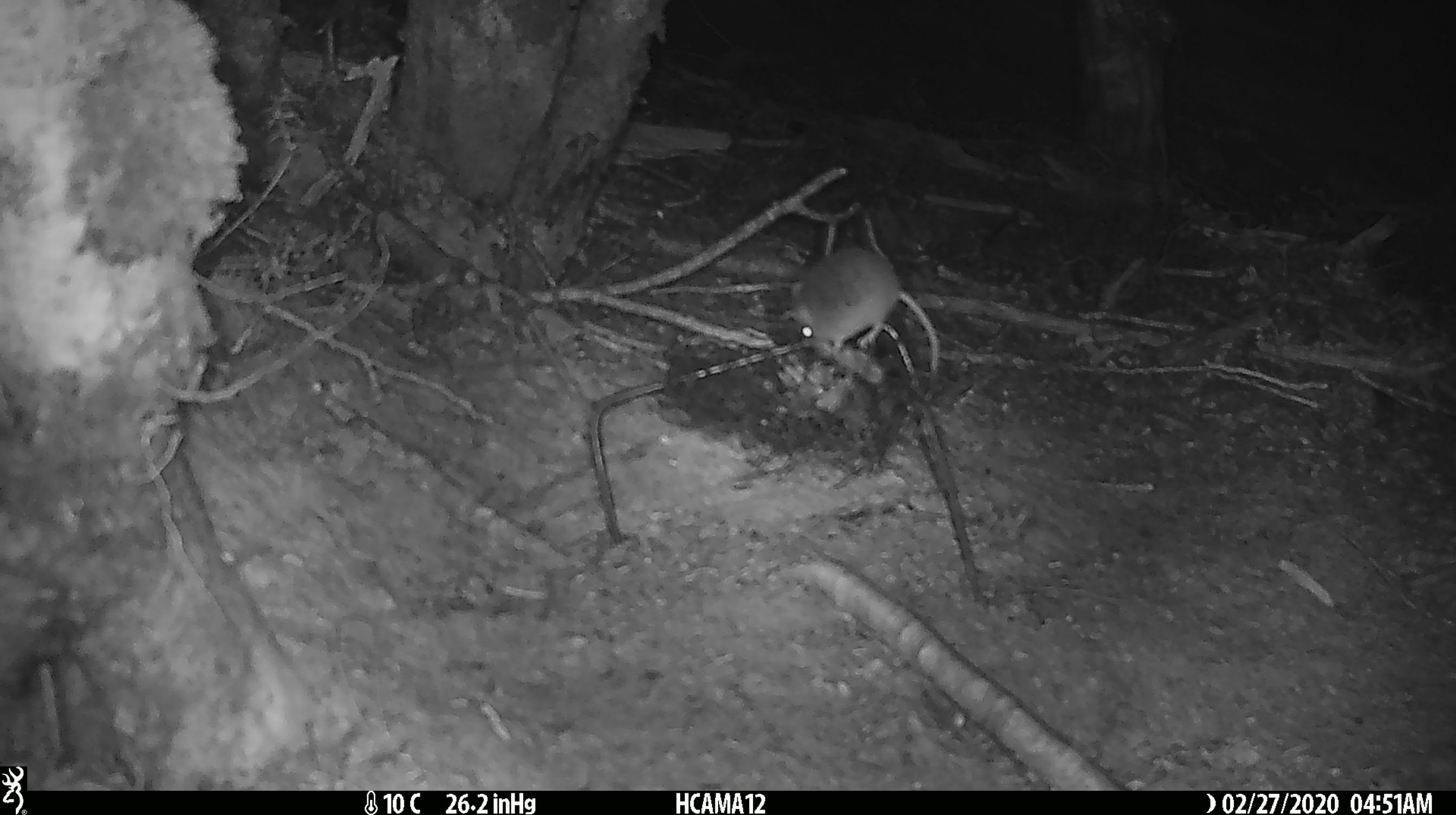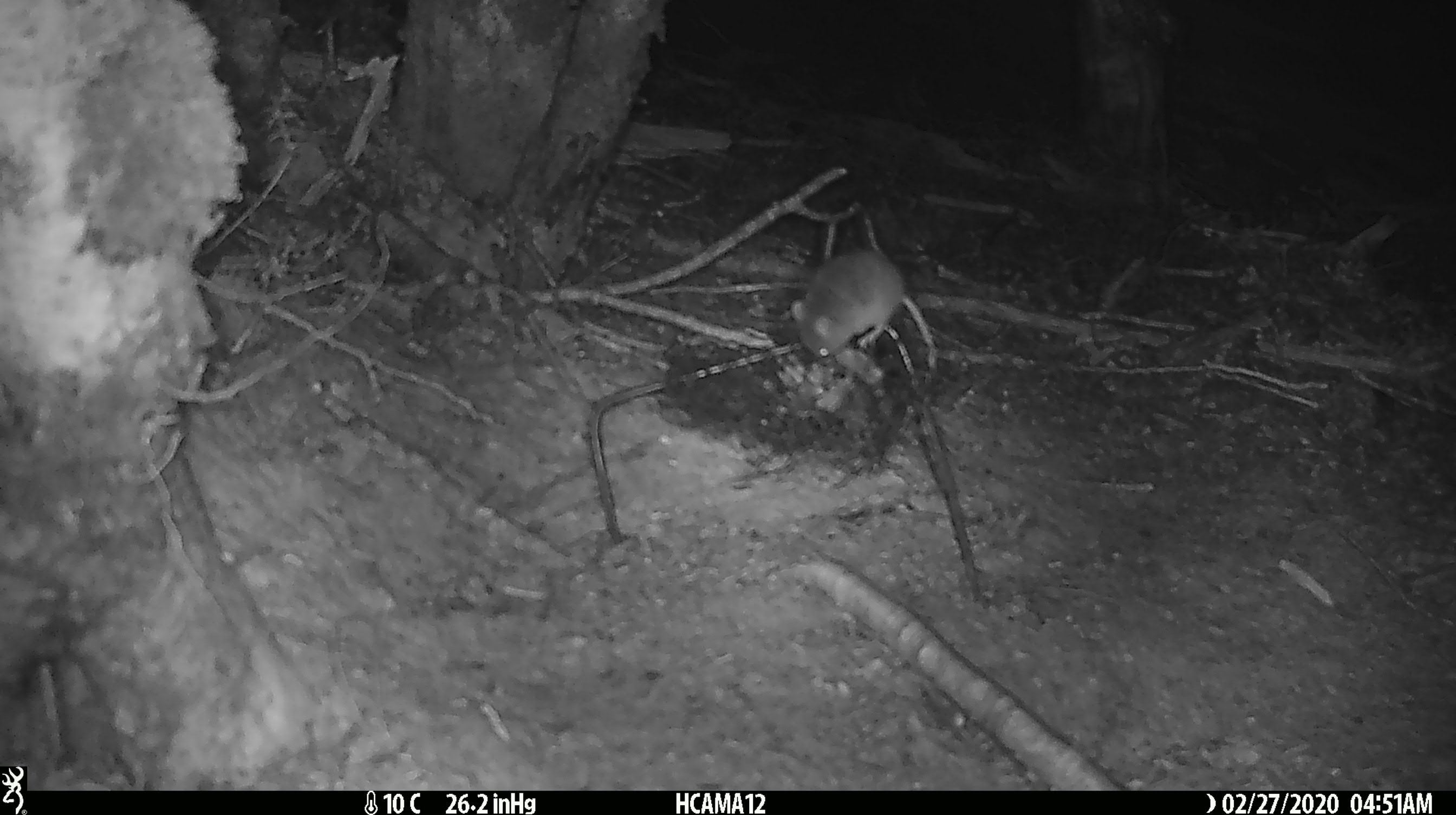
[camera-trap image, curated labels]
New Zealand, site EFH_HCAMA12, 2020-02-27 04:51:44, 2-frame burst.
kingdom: Animalia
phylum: Chordata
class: Mammalia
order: Rodentia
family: Muridae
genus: Mus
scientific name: Mus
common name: mouse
Mouse (Mus).